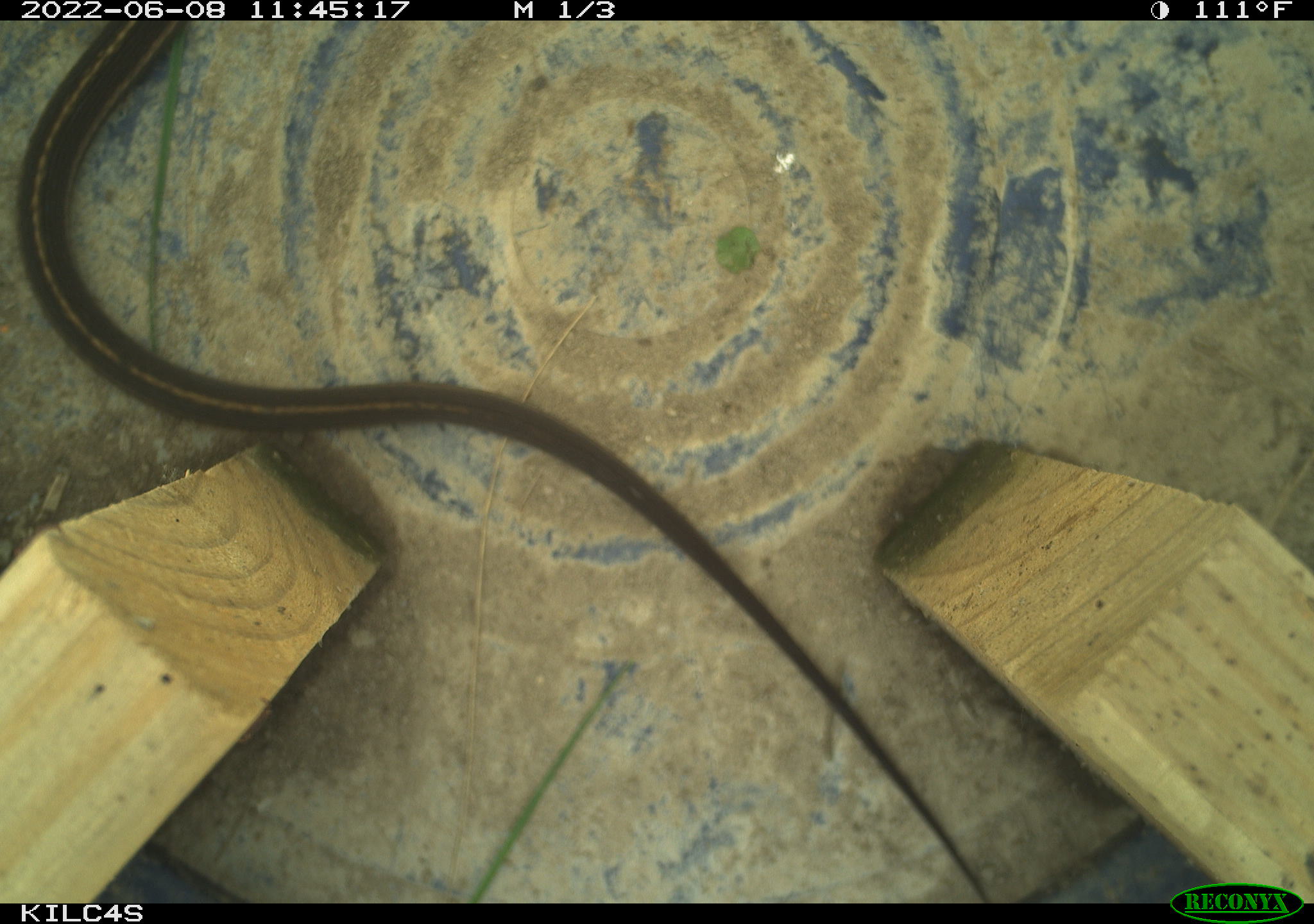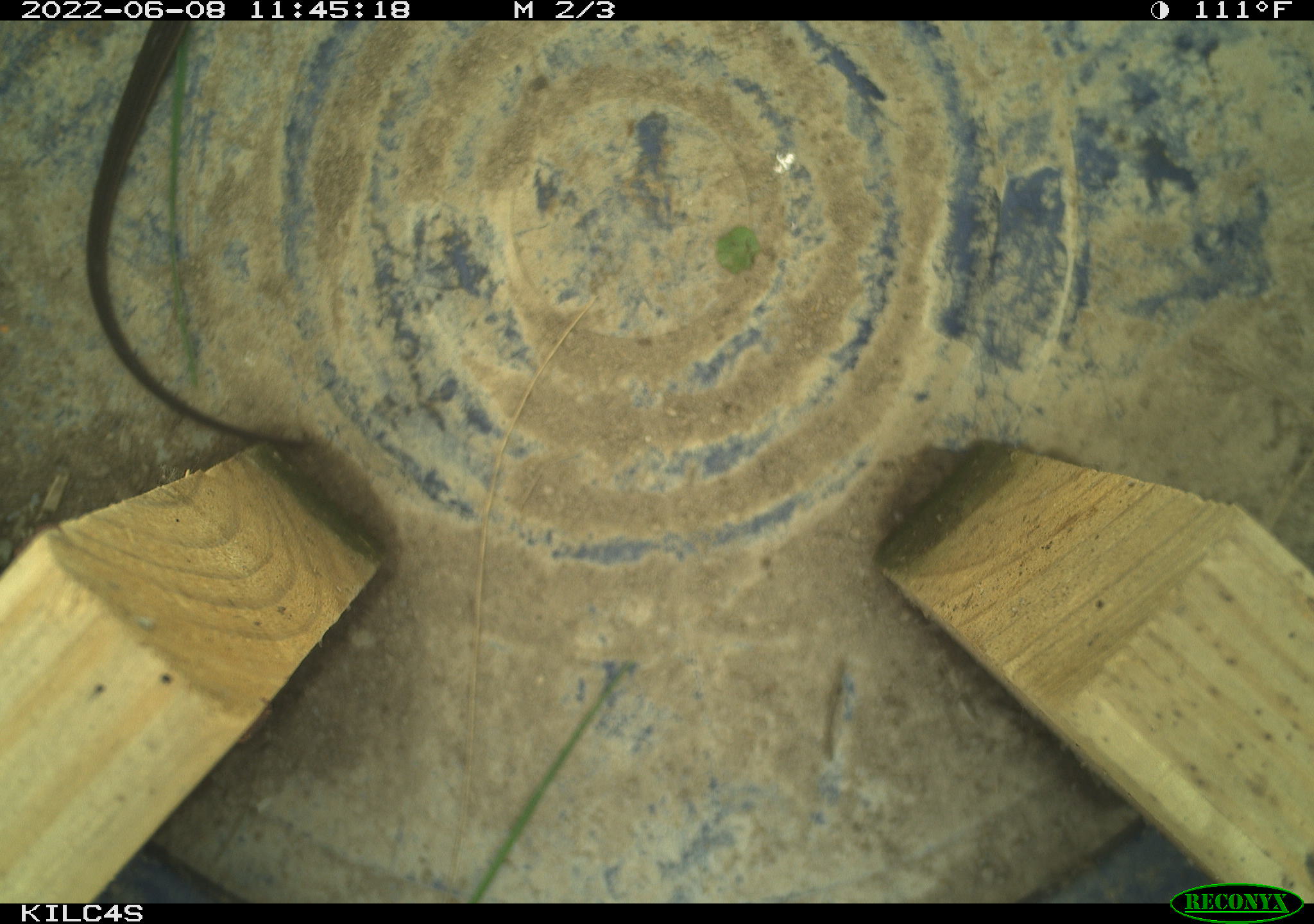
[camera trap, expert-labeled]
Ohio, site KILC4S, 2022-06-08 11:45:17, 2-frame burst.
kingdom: Animalia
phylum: Chordata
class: Reptilia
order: Squamata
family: Colubridae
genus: Thamnophis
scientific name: Thamnophis sirtalis sirtalis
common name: eastern gartersnake